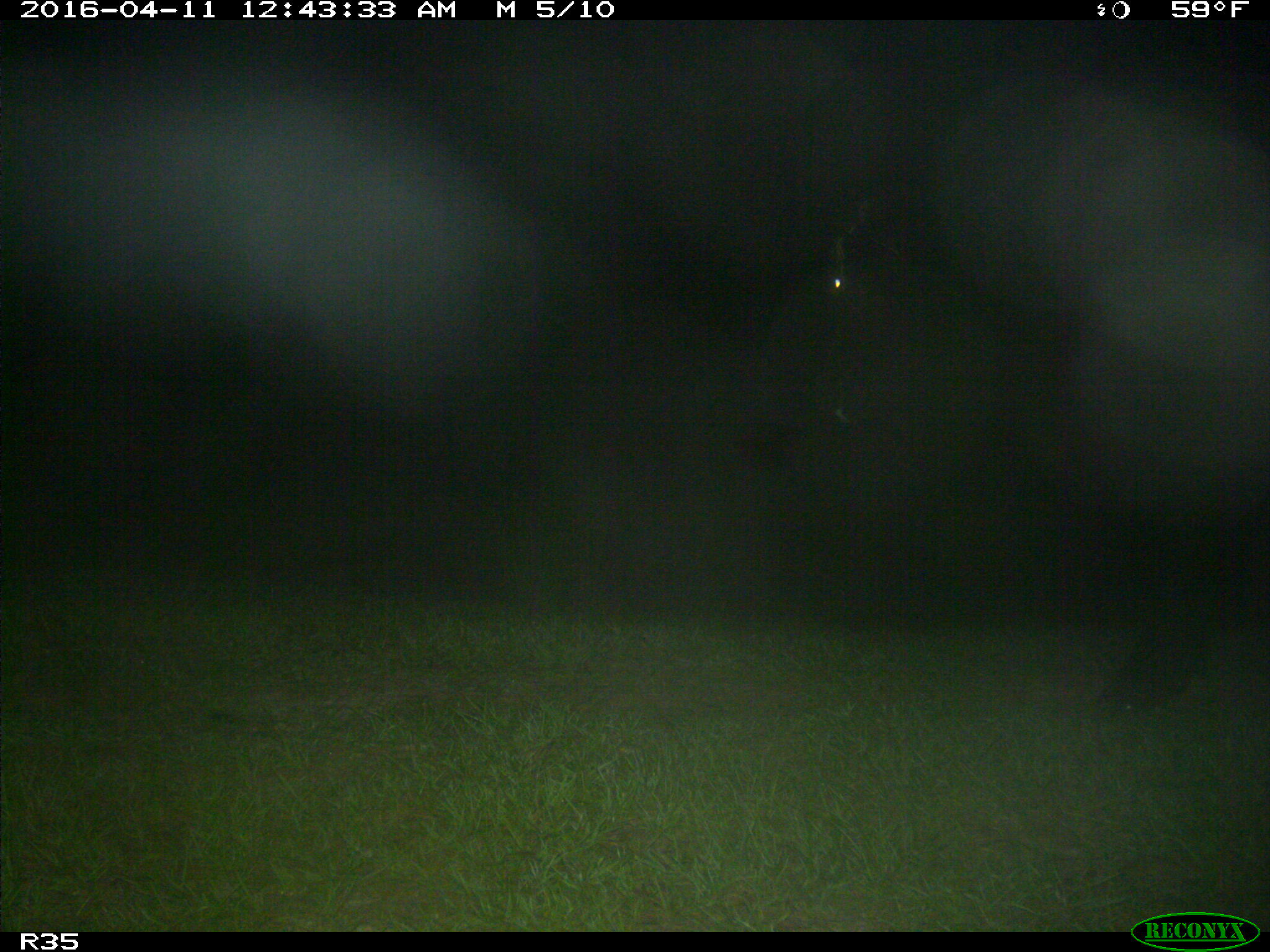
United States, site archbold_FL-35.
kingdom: Animalia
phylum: Chordata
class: Mammalia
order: Artiodactyla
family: Bovidae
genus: Bos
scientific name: Bos taurus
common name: domestic cow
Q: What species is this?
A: Bos taurus (domestic cow).